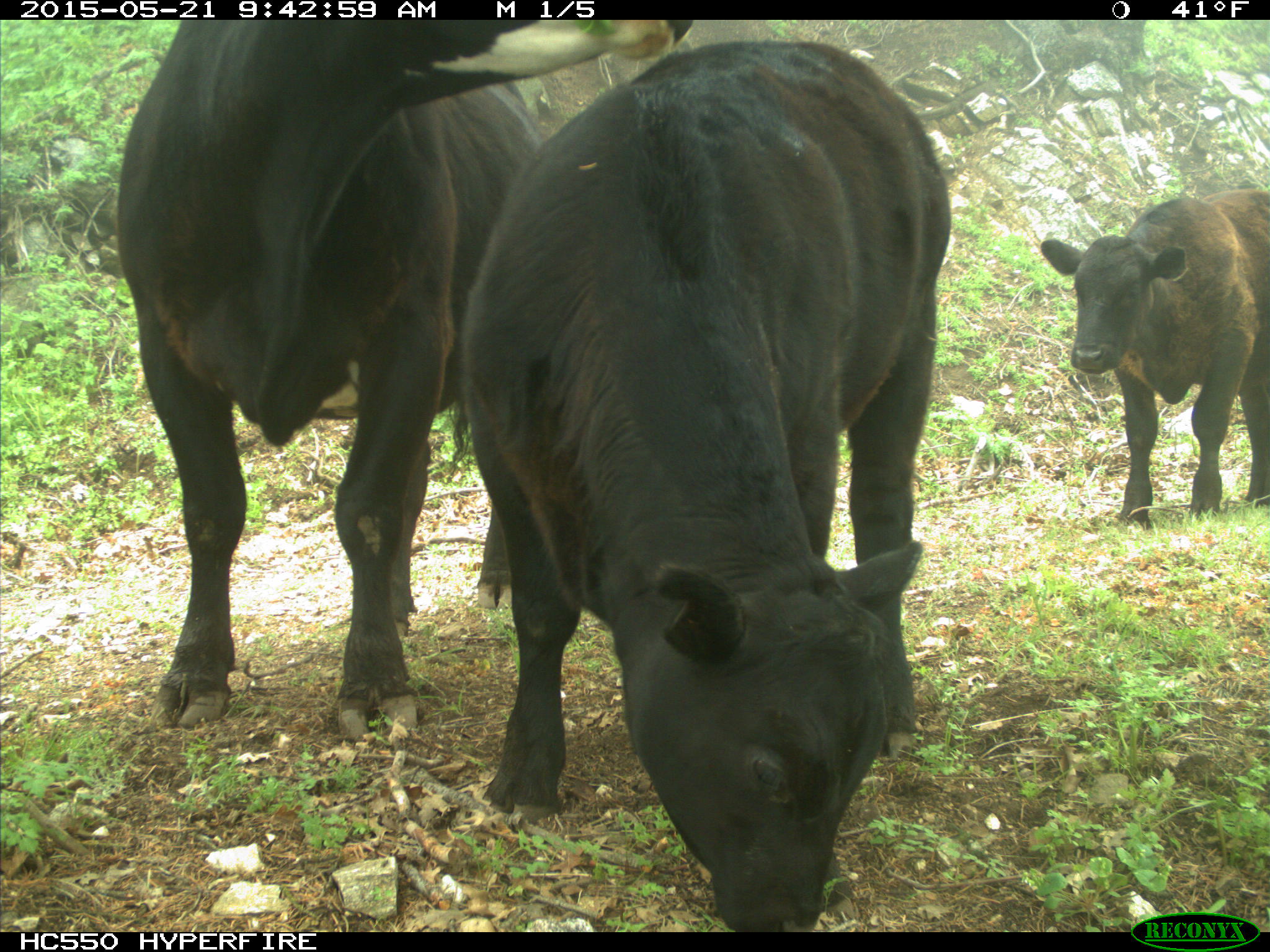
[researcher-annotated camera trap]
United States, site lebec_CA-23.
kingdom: Animalia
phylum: Chordata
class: Mammalia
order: Artiodactyla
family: Bovidae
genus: Bos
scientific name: Bos taurus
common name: domestic cow